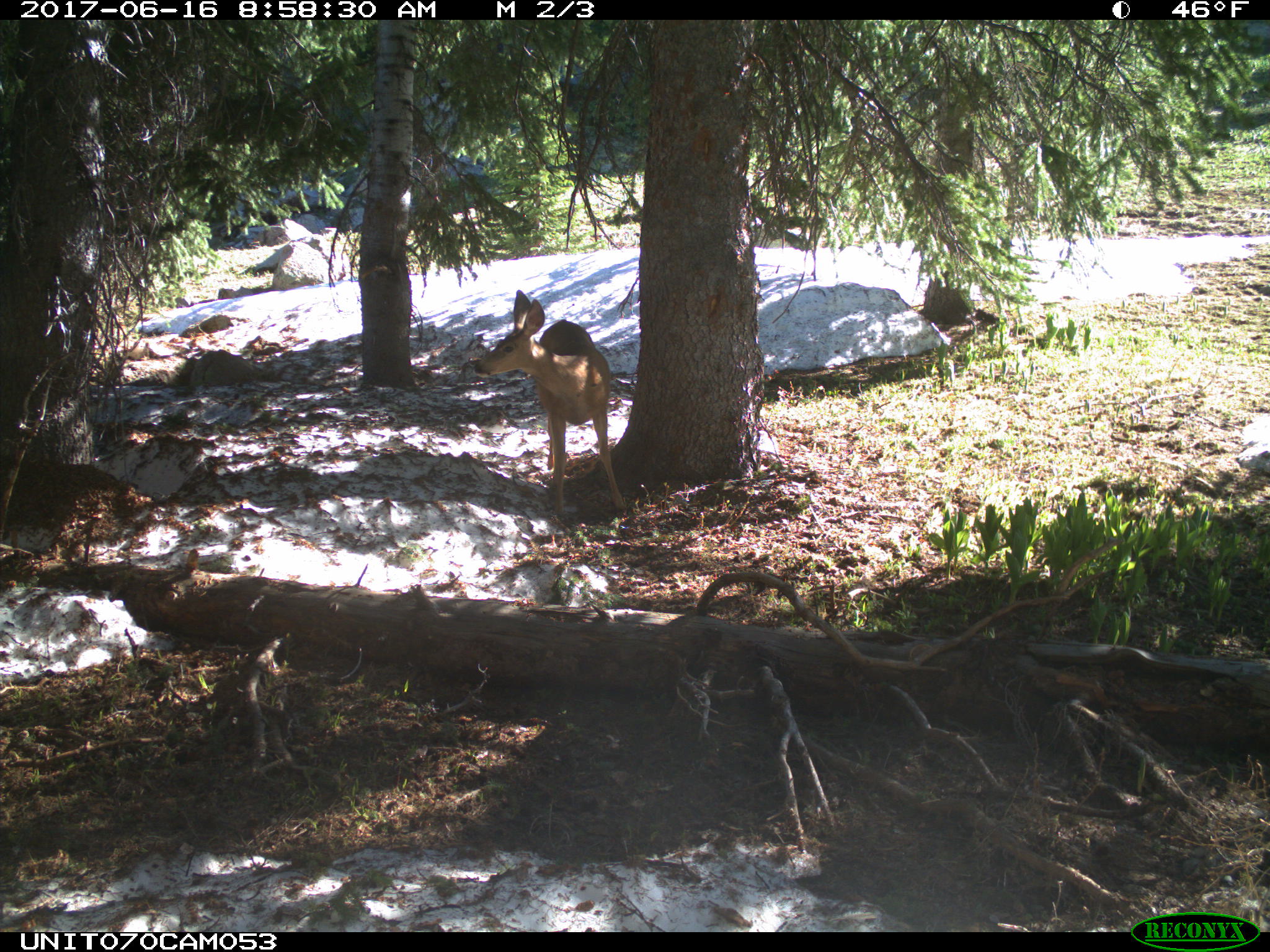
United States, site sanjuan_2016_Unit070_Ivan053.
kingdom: Animalia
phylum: Chordata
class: Mammalia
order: Artiodactyla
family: Cervidae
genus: Odocoileus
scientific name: Odocoileus hemionus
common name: mule deer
Odocoileus hemionus (mule deer).